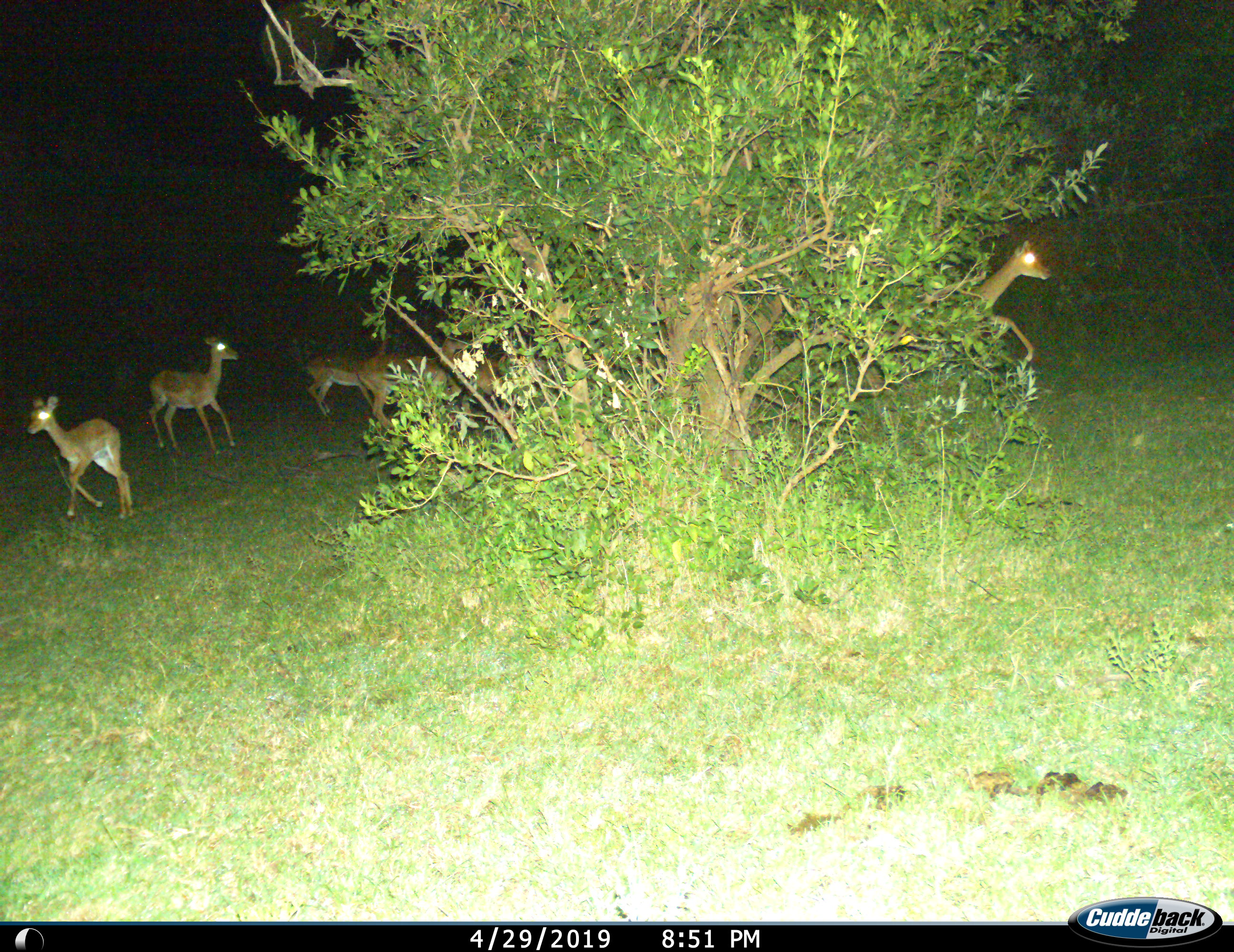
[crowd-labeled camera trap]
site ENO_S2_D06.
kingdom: Animalia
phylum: Chordata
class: Mammalia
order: Artiodactyla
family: Bovidae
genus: Aepyceros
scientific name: Aepyceros melampus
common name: impala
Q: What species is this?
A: Impala (Aepyceros melampus).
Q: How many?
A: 6.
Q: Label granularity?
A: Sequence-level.